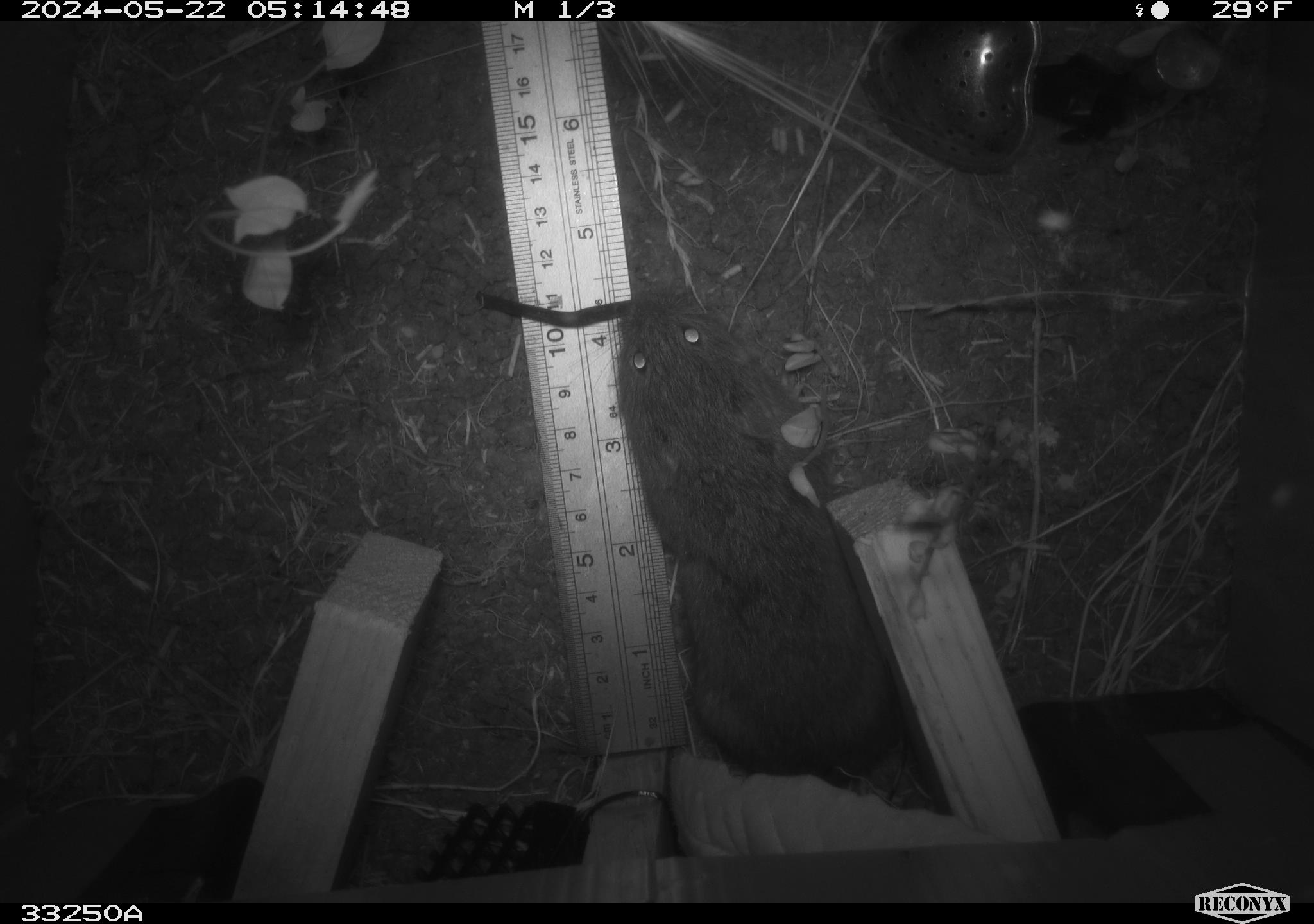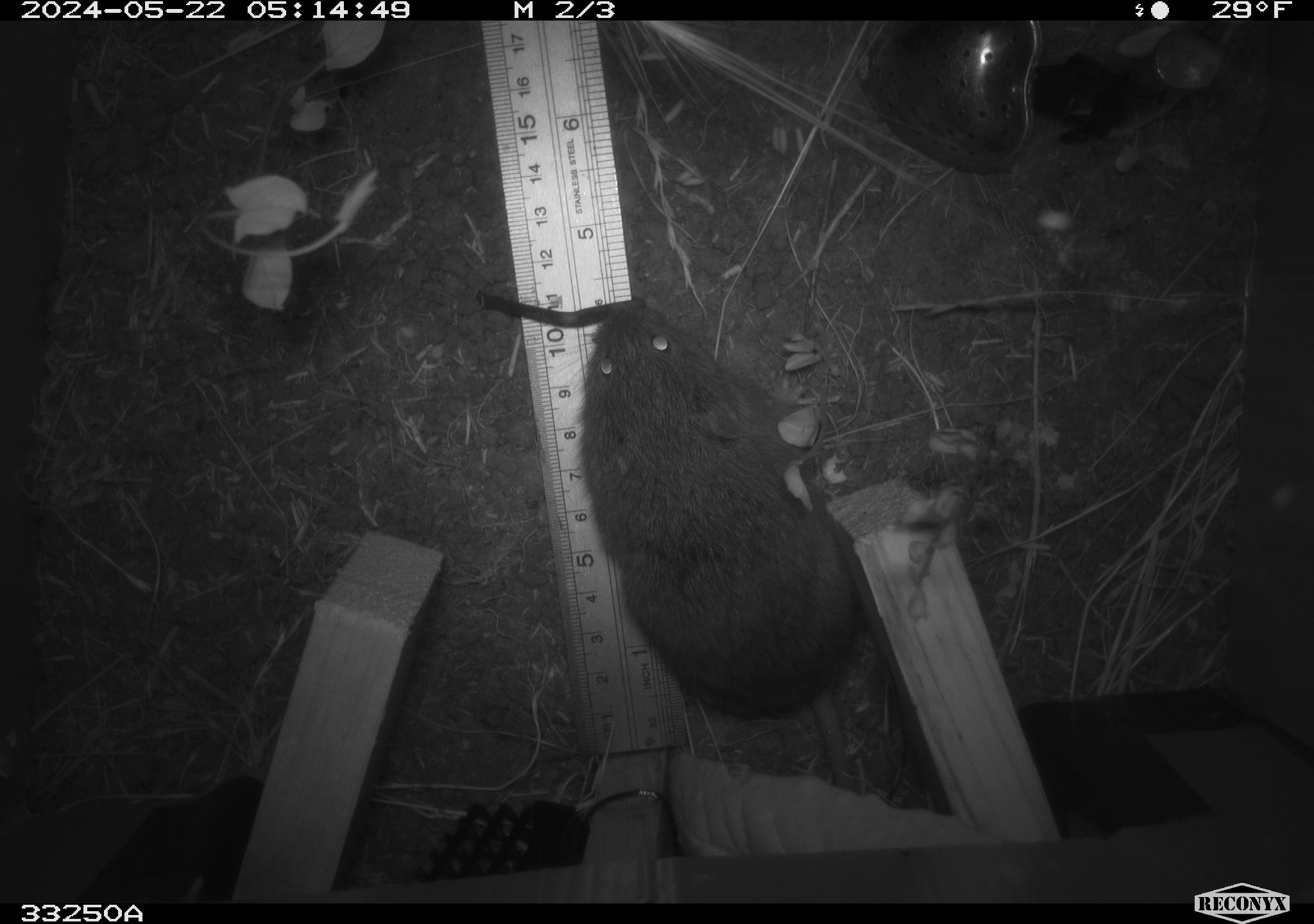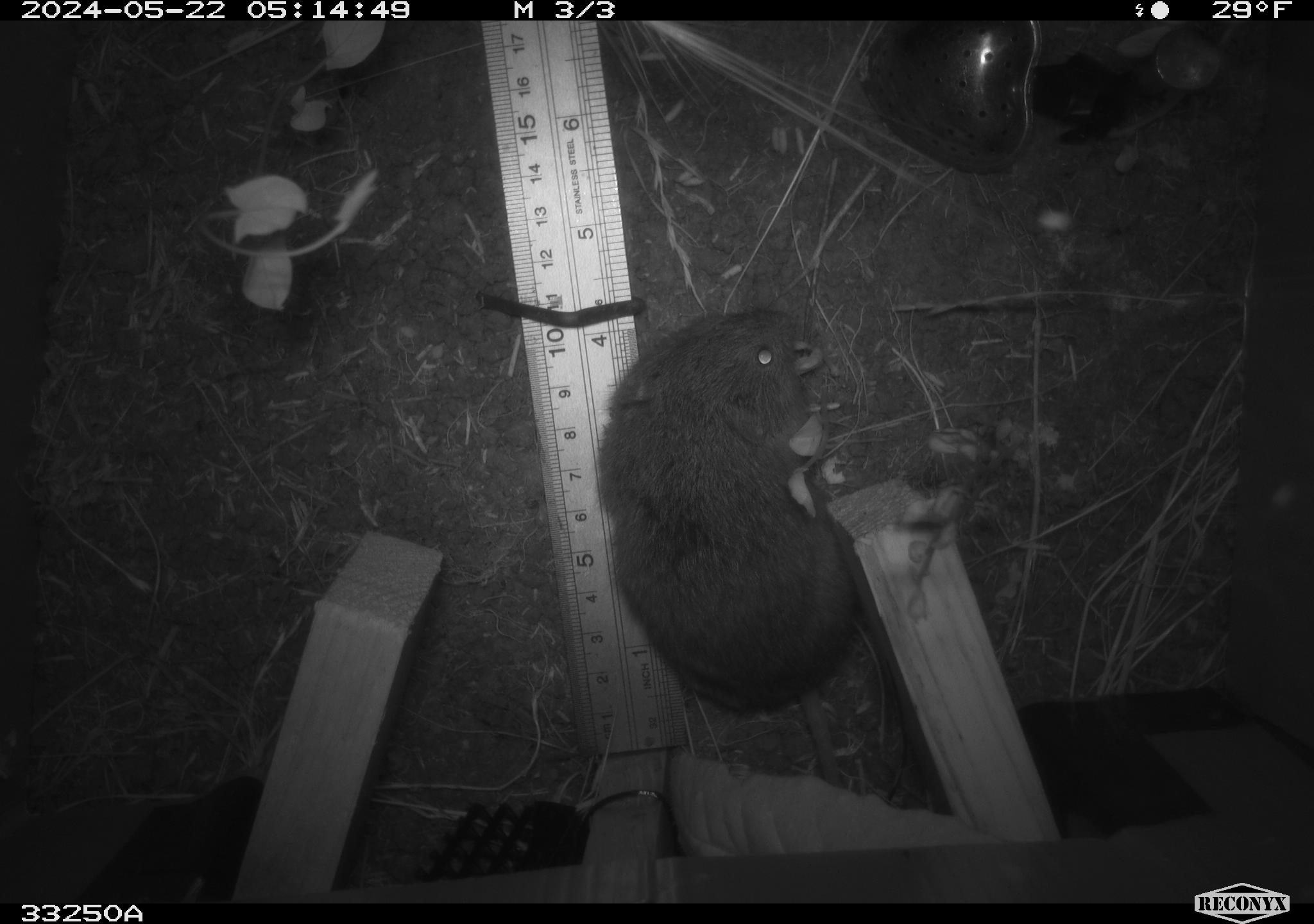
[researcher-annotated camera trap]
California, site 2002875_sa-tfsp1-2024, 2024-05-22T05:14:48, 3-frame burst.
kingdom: Animalia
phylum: Chordata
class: Mammalia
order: Rodentia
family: Cricetidae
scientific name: Arvicolinae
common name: voles, lemmings, and muskrats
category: arvicolinae subfamily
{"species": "arvicolinae subfamily (voles, lemmings, and muskrats) (Arvicolinae)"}